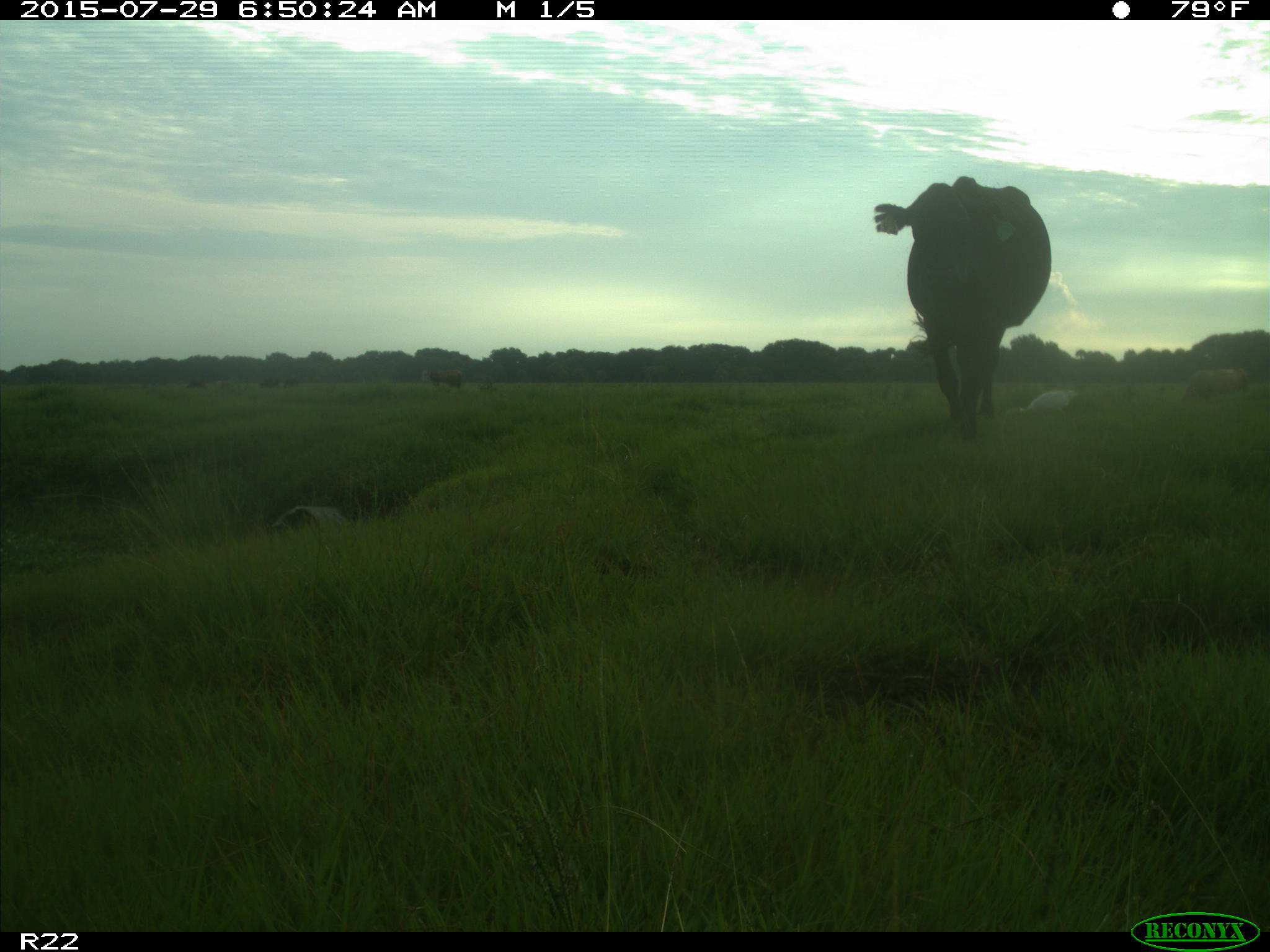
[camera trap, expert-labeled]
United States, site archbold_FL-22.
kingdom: Animalia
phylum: Chordata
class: Mammalia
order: Artiodactyla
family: Bovidae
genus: Bos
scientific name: Bos taurus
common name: domestic cow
Bos taurus (domestic cow).